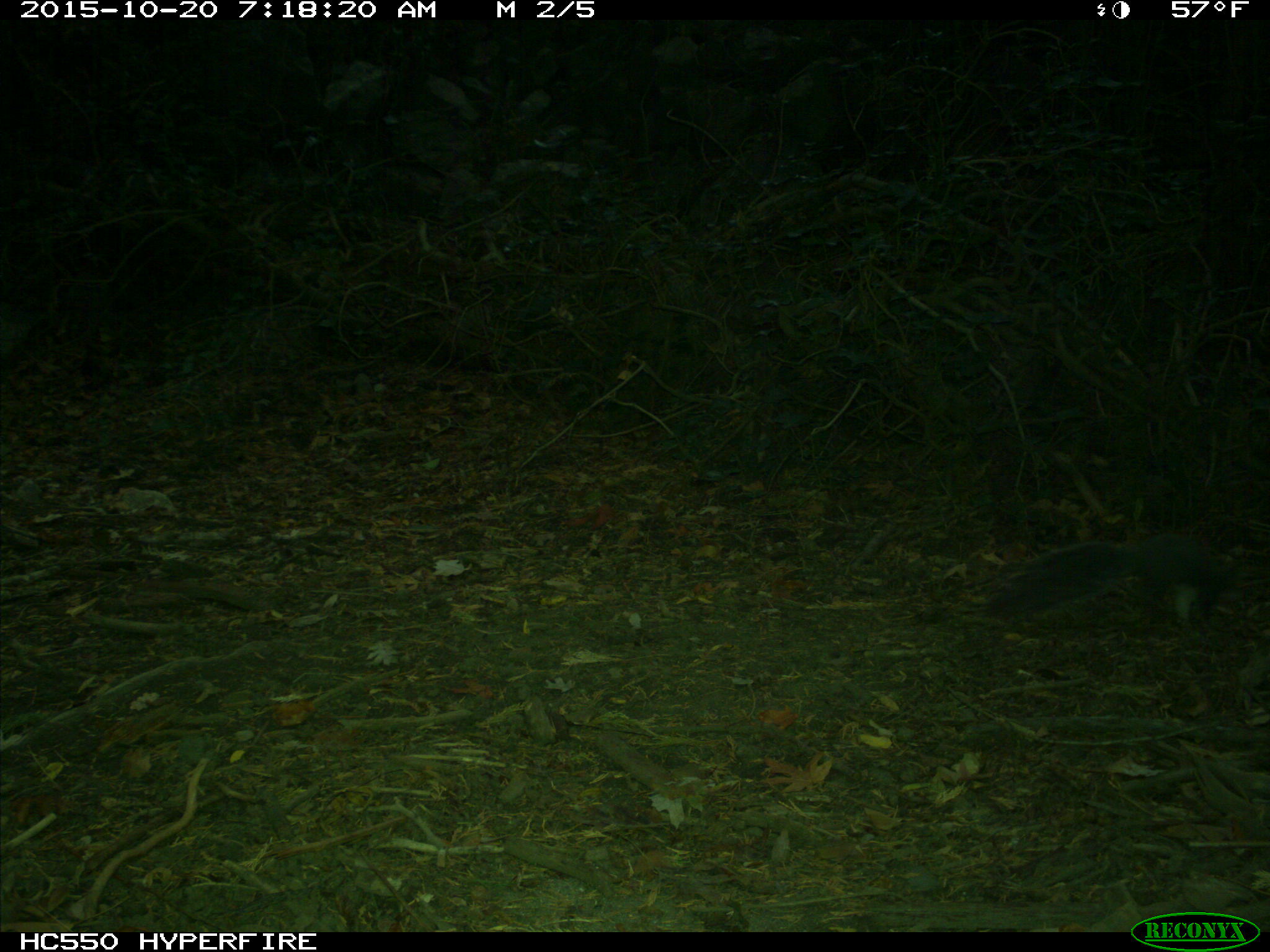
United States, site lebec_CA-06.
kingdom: Animalia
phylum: Chordata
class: Mammalia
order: Rodentia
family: Sciuridae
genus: Sciurus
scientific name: Sciurus carolinensis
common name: eastern gray squirrel